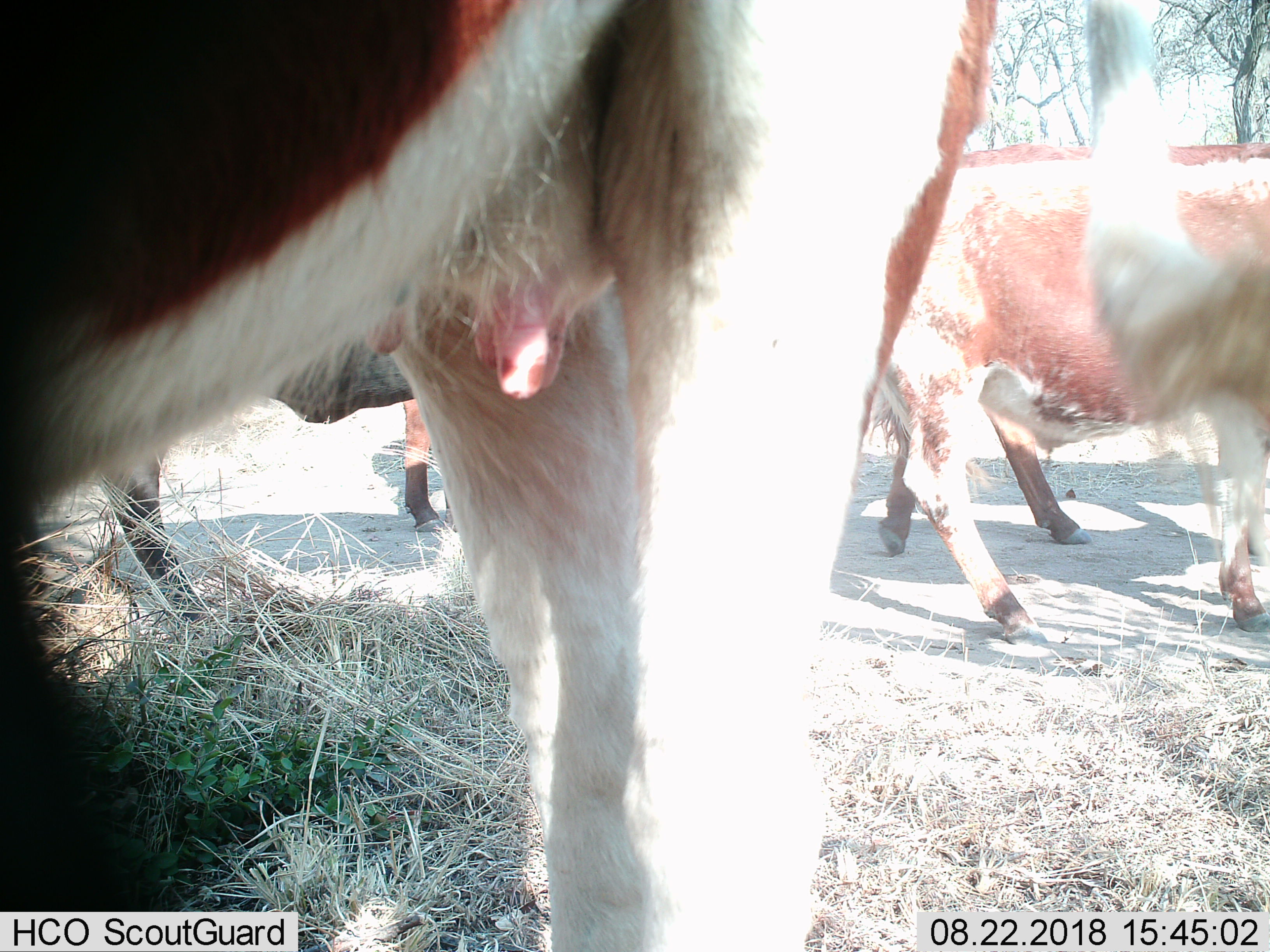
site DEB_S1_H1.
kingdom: Animalia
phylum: Chordata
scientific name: Vertebrata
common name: domestic animal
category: domesticanimal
Domesticanimal (domestic animal) (Vertebrata), count 5. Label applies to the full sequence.